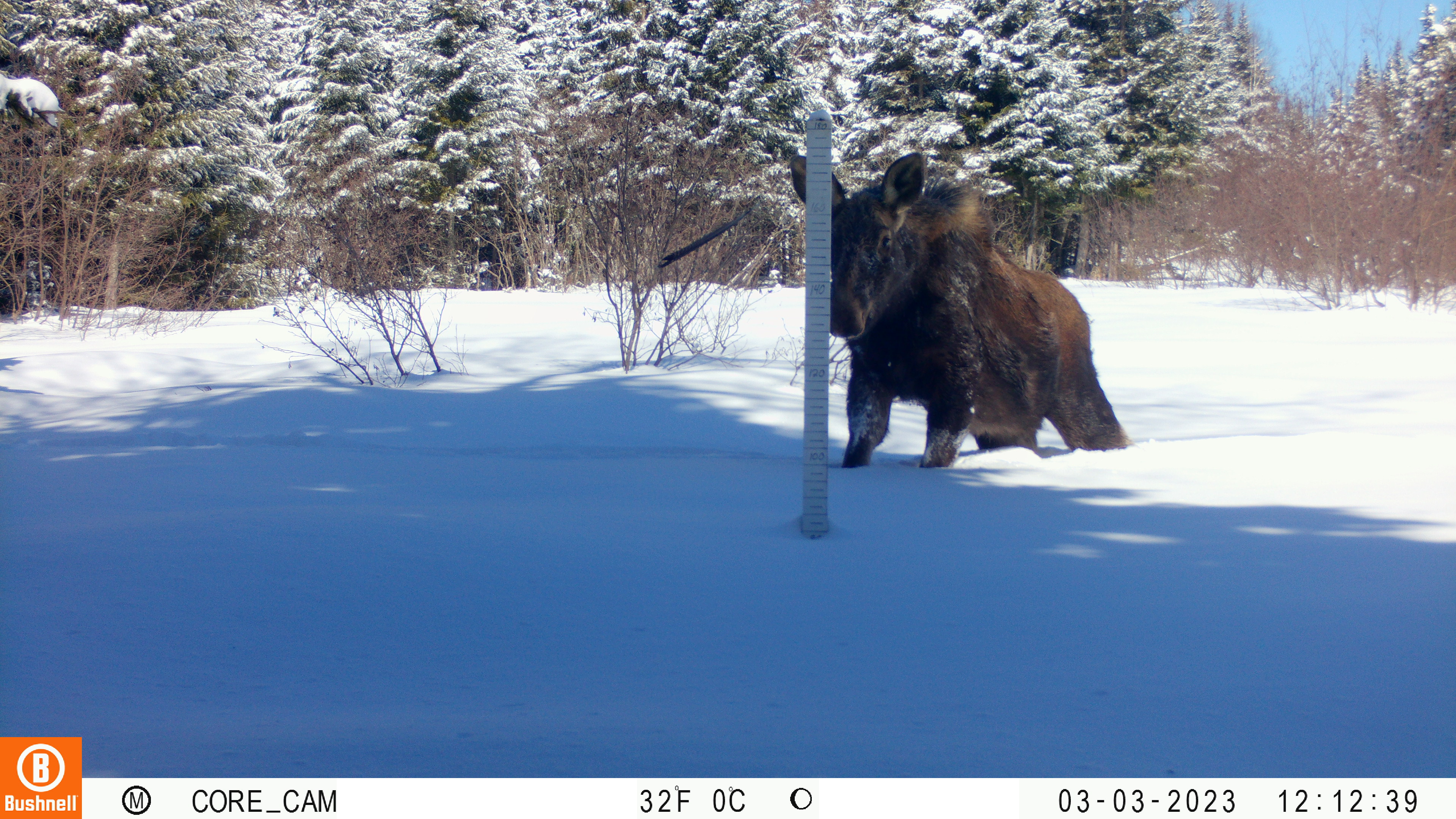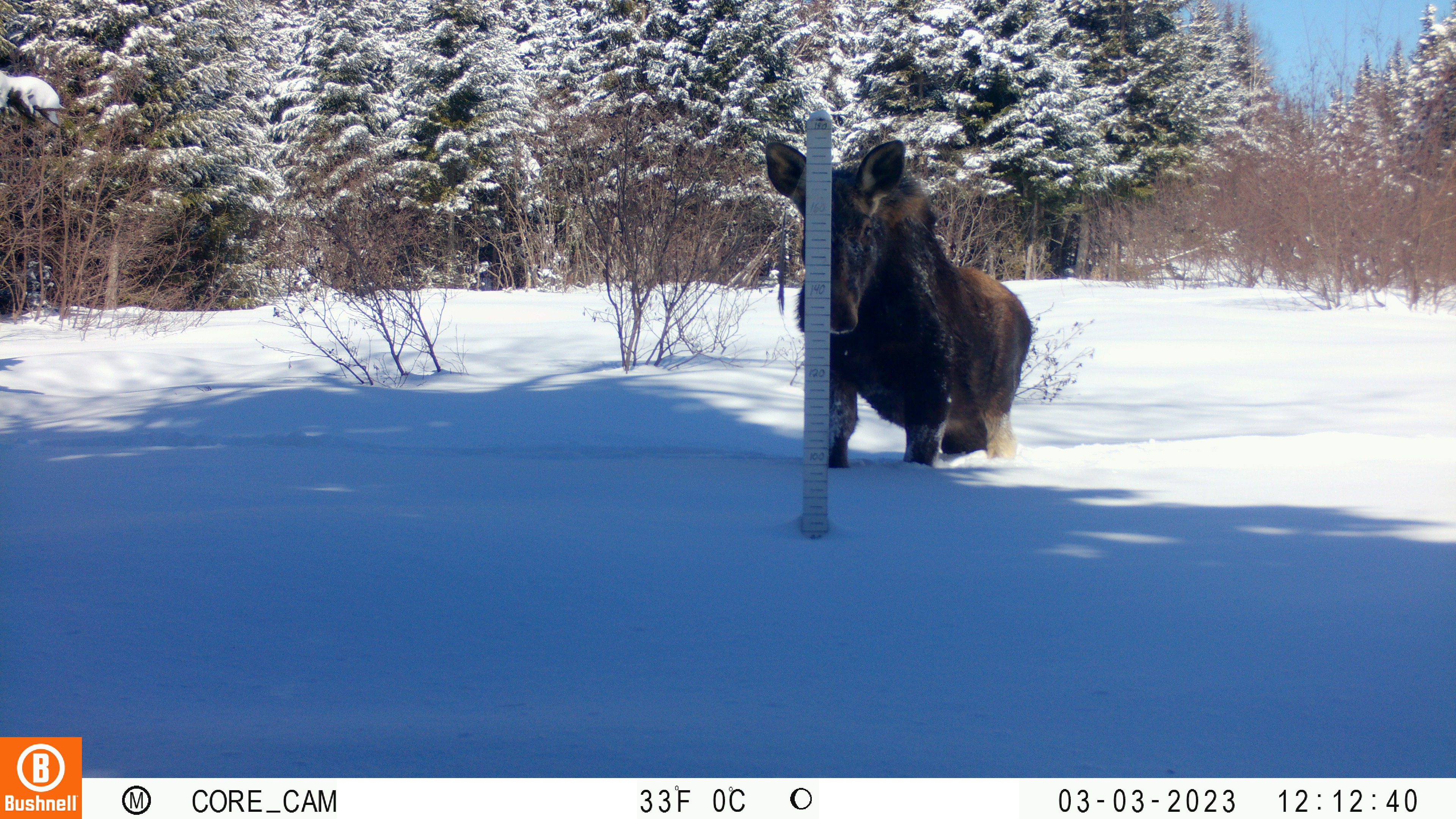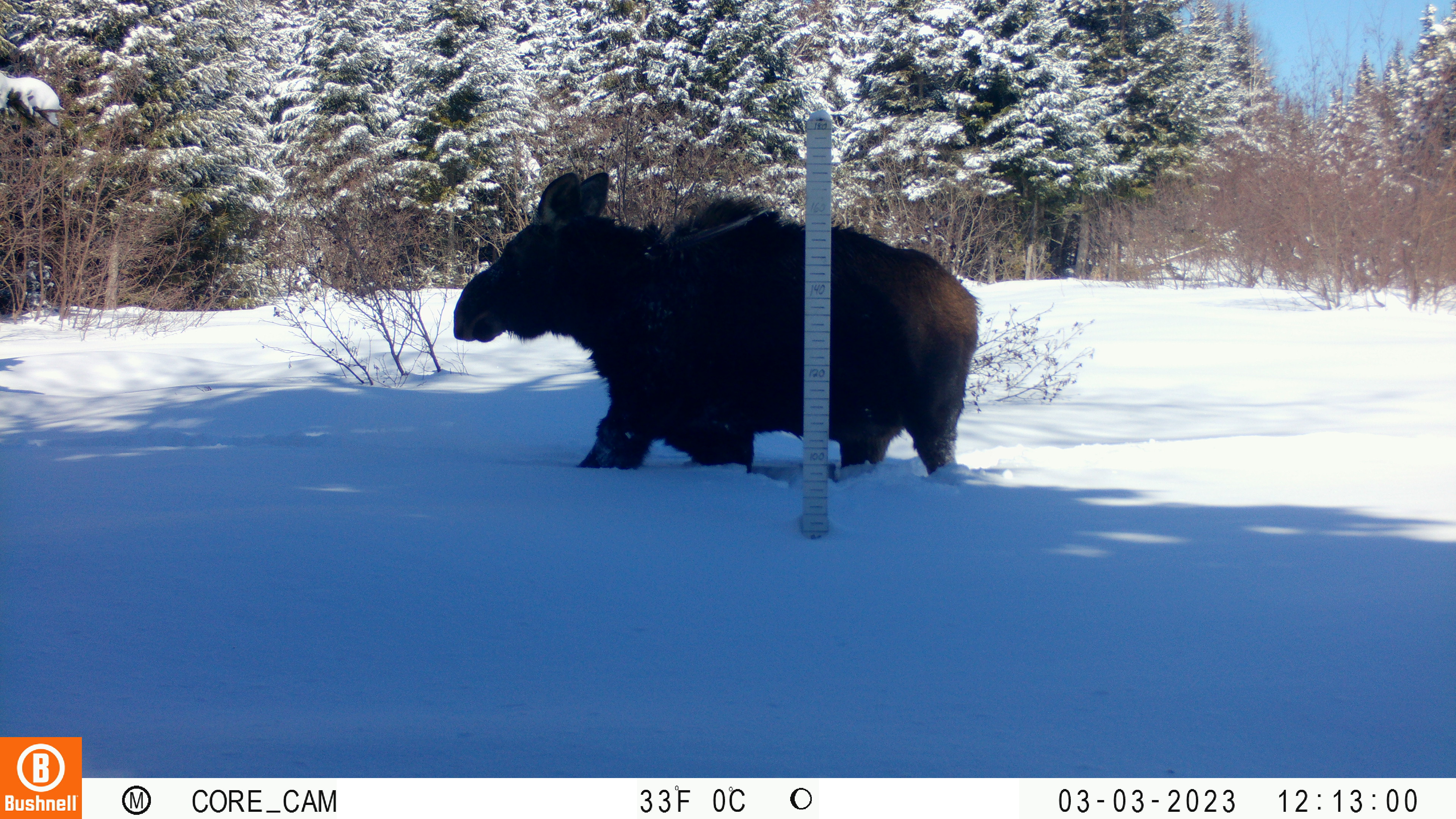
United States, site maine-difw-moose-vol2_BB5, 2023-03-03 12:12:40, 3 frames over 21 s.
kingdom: Animalia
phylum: Chordata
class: Mammalia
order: Artiodactyla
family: Cervidae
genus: Alces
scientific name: Alces alces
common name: moose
Moose (Alces alces).